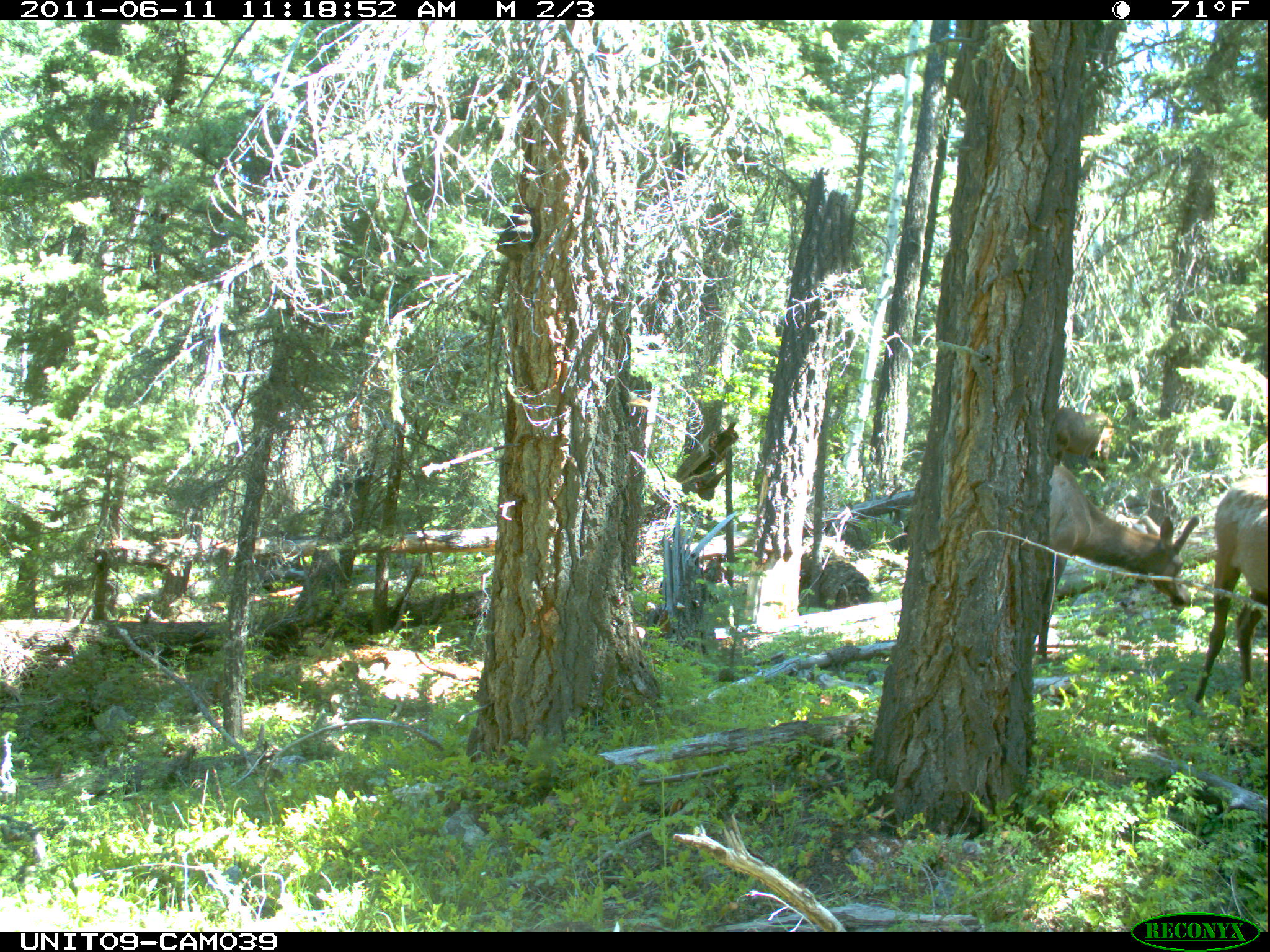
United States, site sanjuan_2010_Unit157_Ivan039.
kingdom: Animalia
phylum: Chordata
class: Mammalia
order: Artiodactyla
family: Cervidae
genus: Cervus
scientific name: Cervus elaphus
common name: red deer